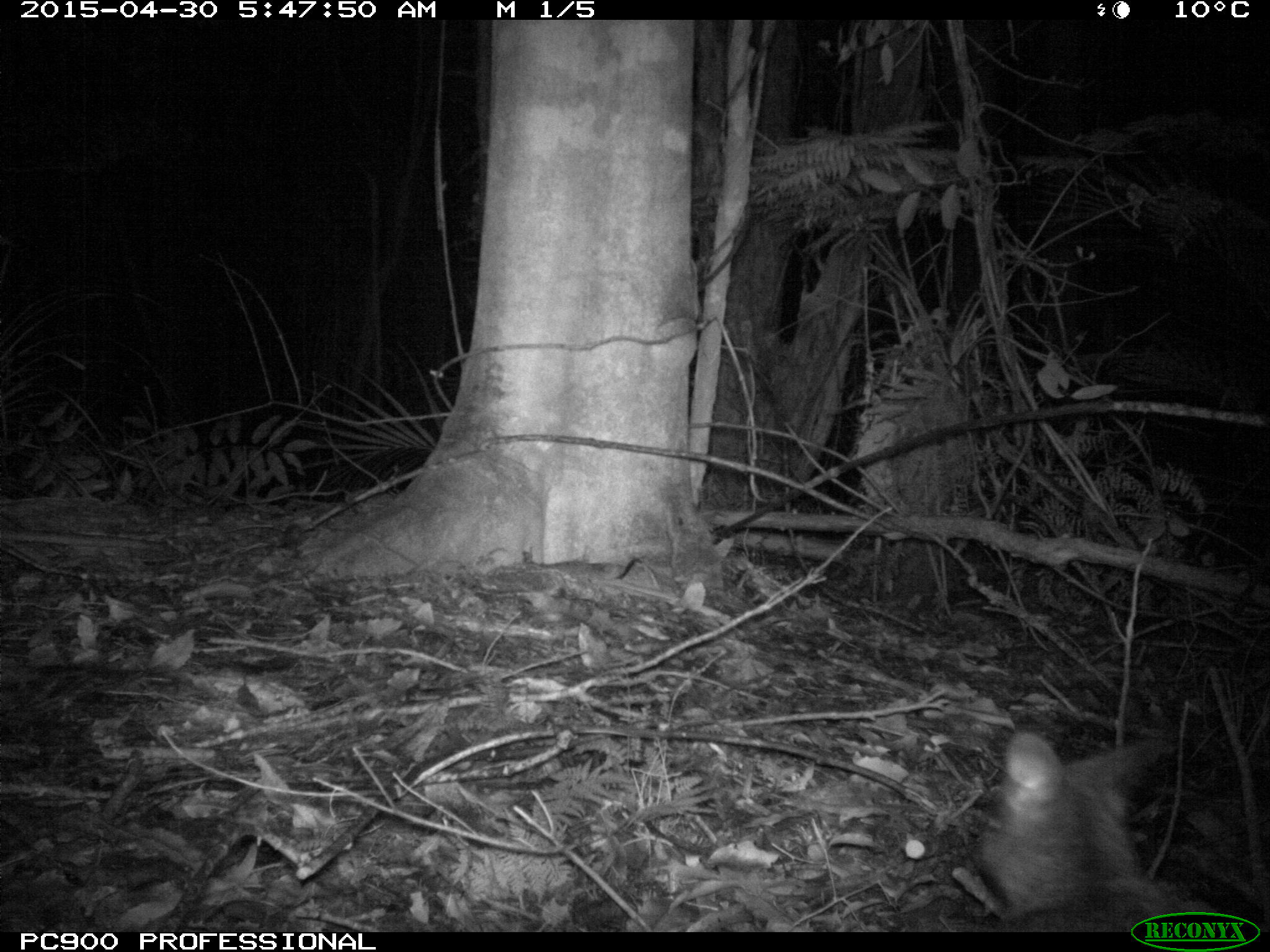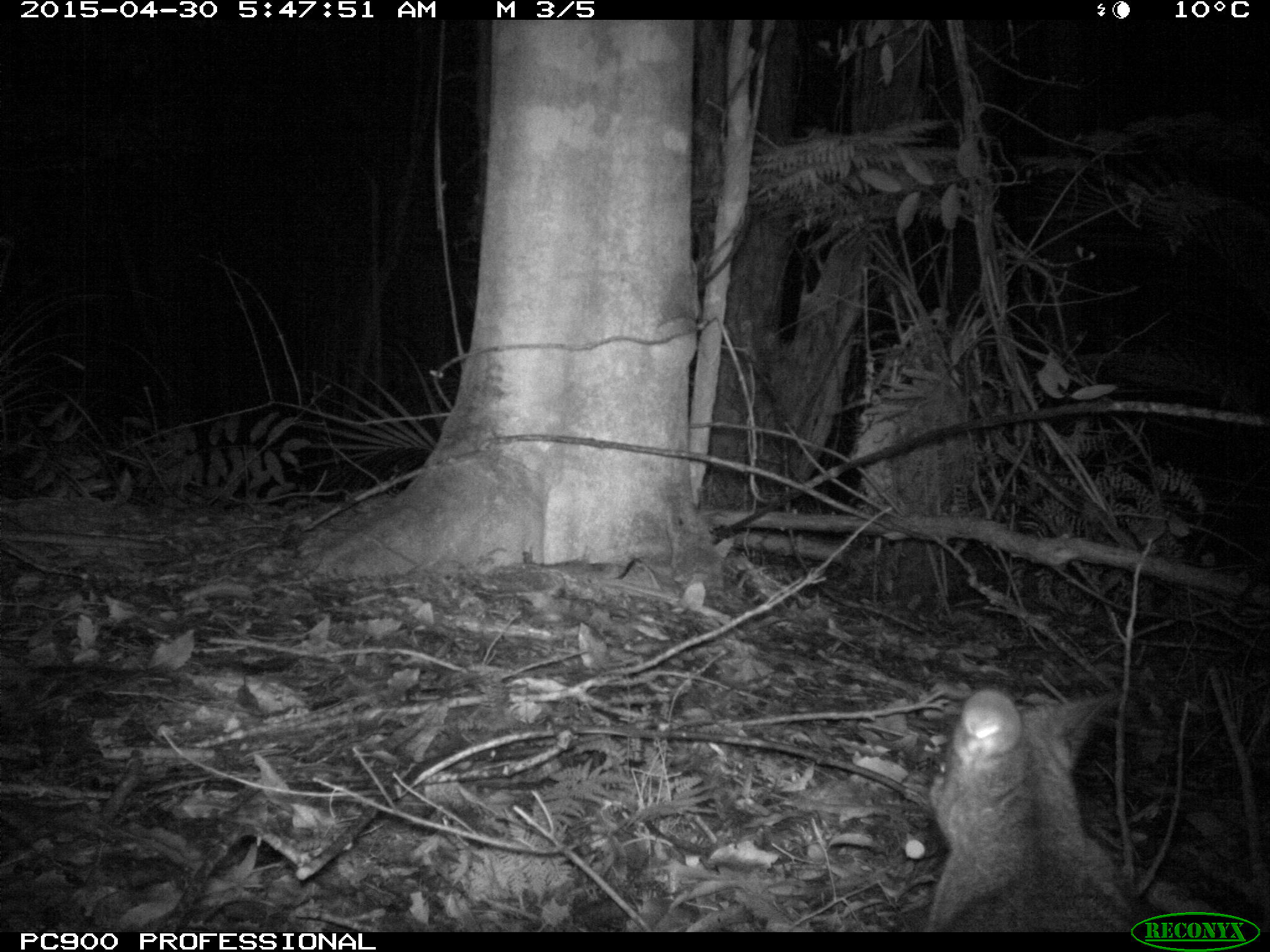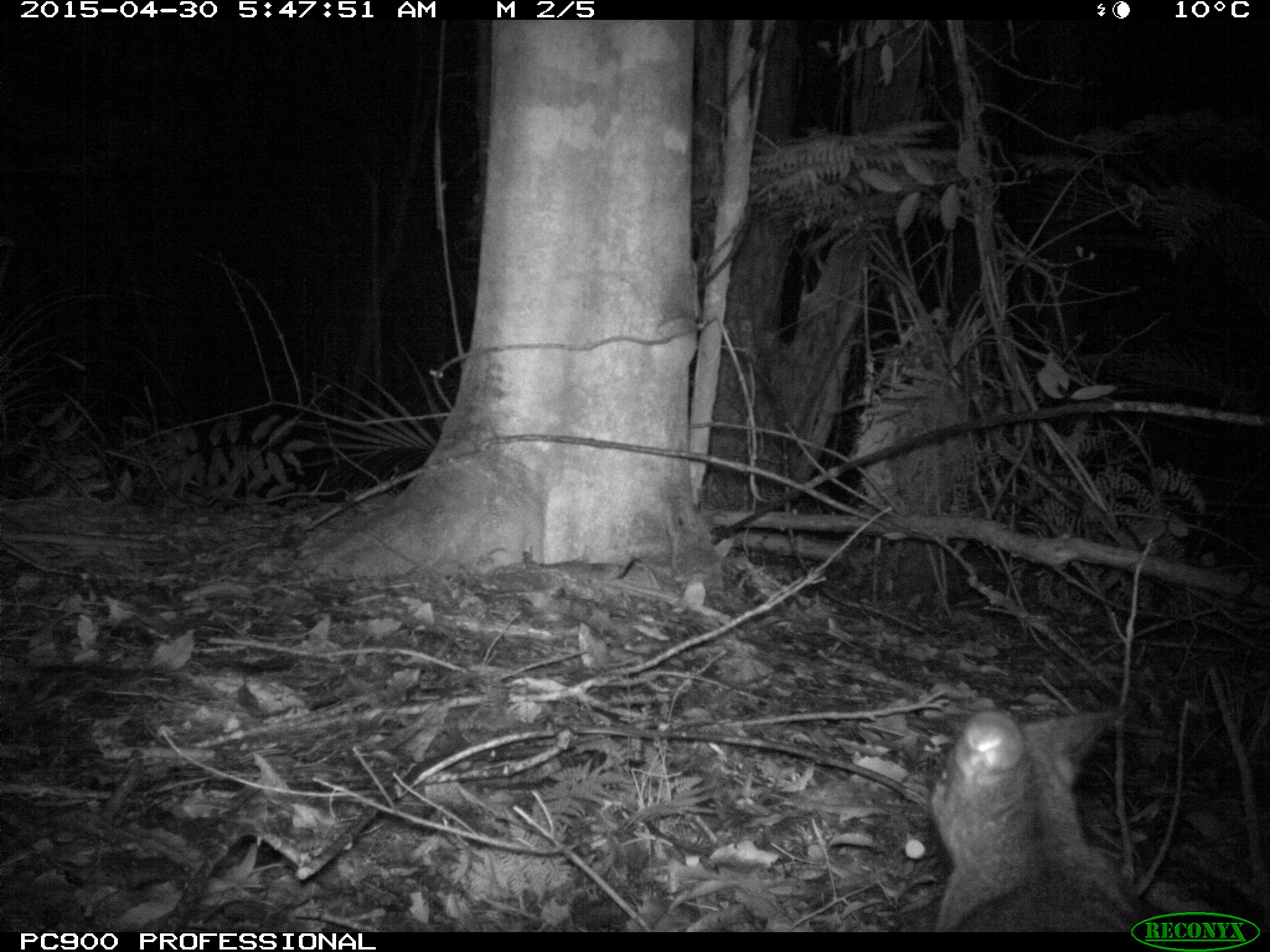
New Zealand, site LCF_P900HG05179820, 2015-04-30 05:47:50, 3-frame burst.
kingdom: Animalia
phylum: Chordata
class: Mammalia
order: Diprotodontia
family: Macropodidae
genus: Notamacropus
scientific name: Notamacropus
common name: wallaby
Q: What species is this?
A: Wallaby (Notamacropus).